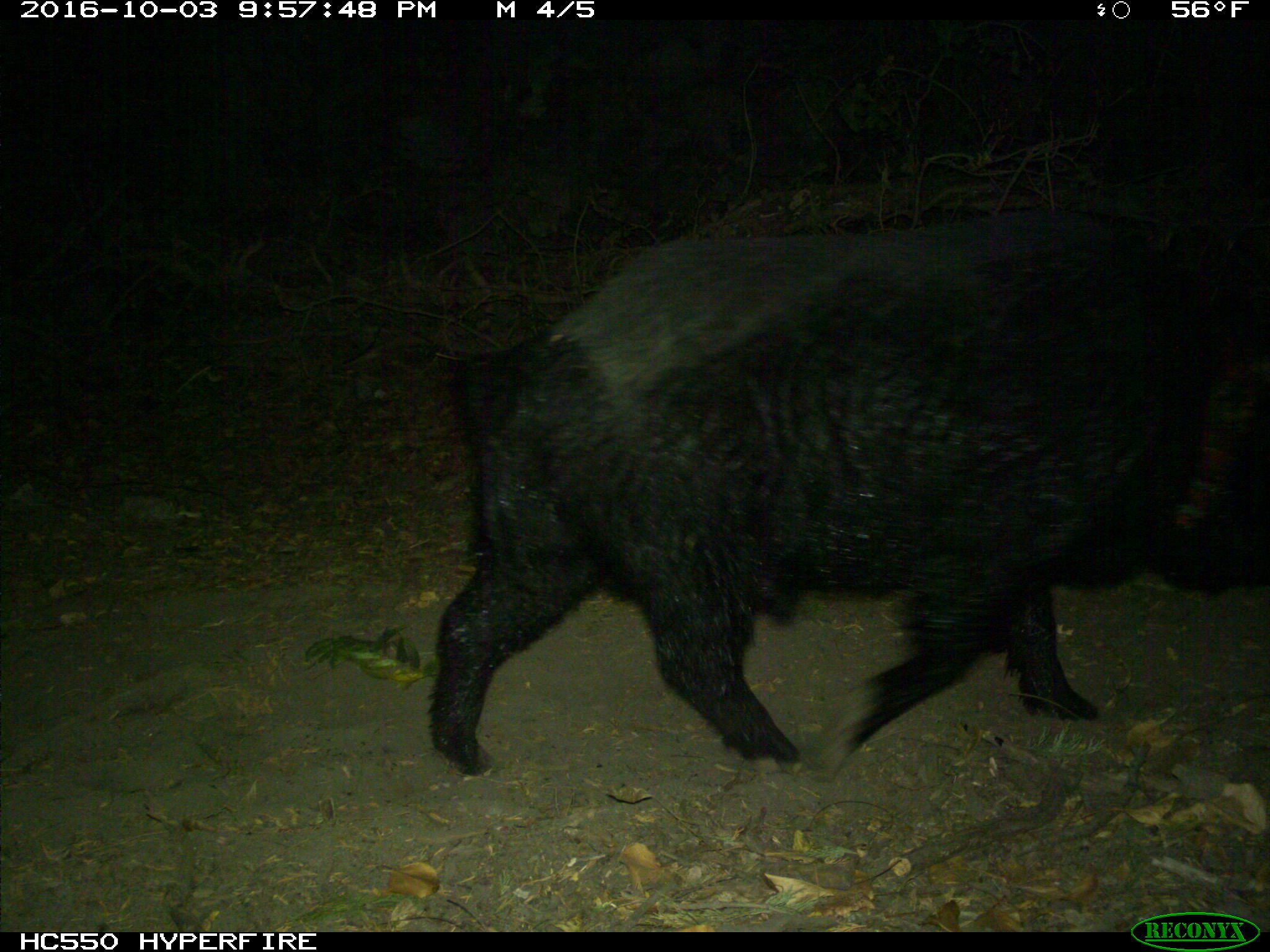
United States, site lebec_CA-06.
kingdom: Animalia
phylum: Chordata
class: Mammalia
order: Artiodactyla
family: Suidae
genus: Sus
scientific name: Sus scrofa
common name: wild boar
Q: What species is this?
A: Sus scrofa (wild boar).